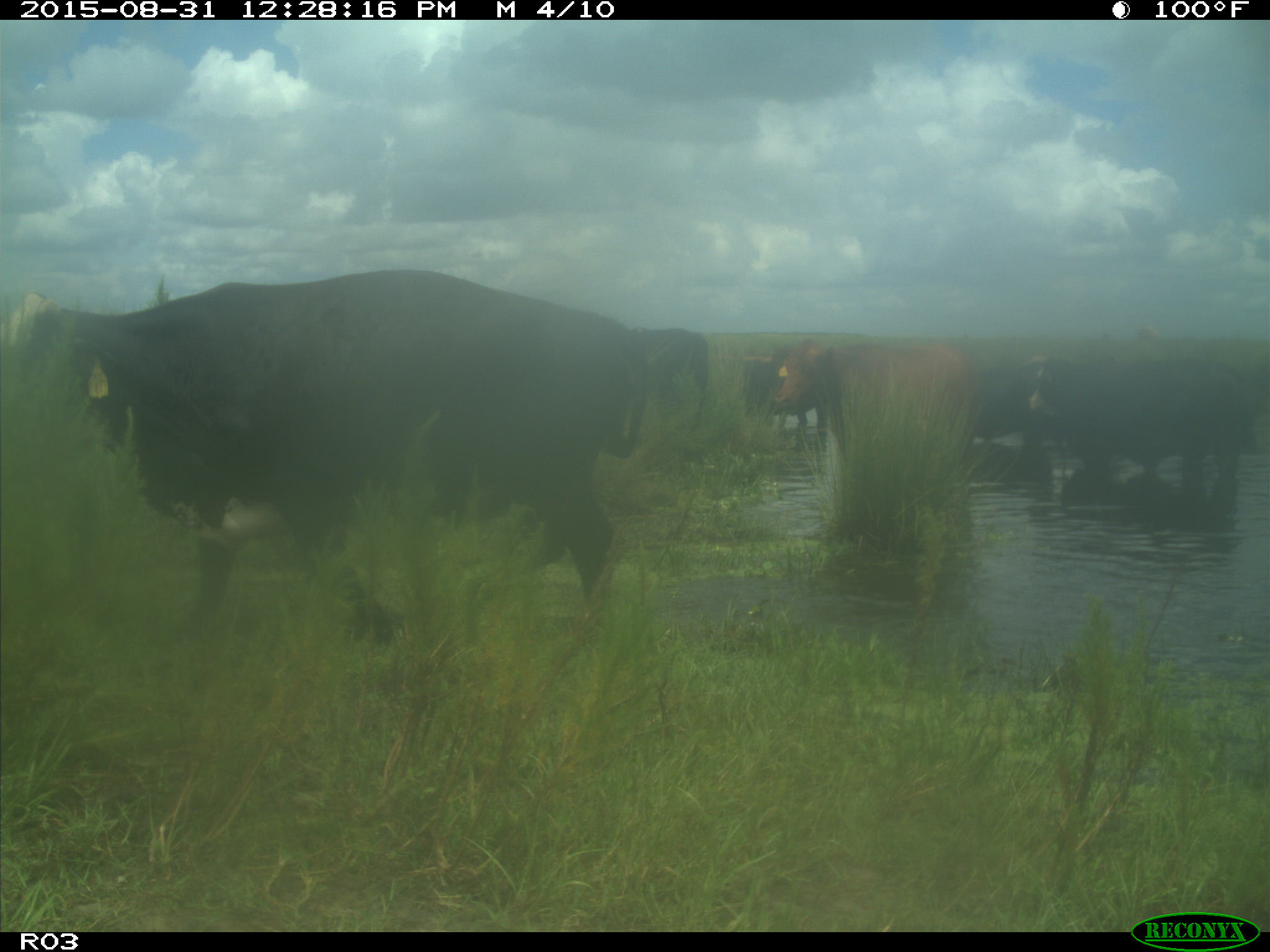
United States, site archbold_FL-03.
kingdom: Animalia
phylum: Chordata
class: Mammalia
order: Artiodactyla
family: Bovidae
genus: Bos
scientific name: Bos taurus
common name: domestic cow